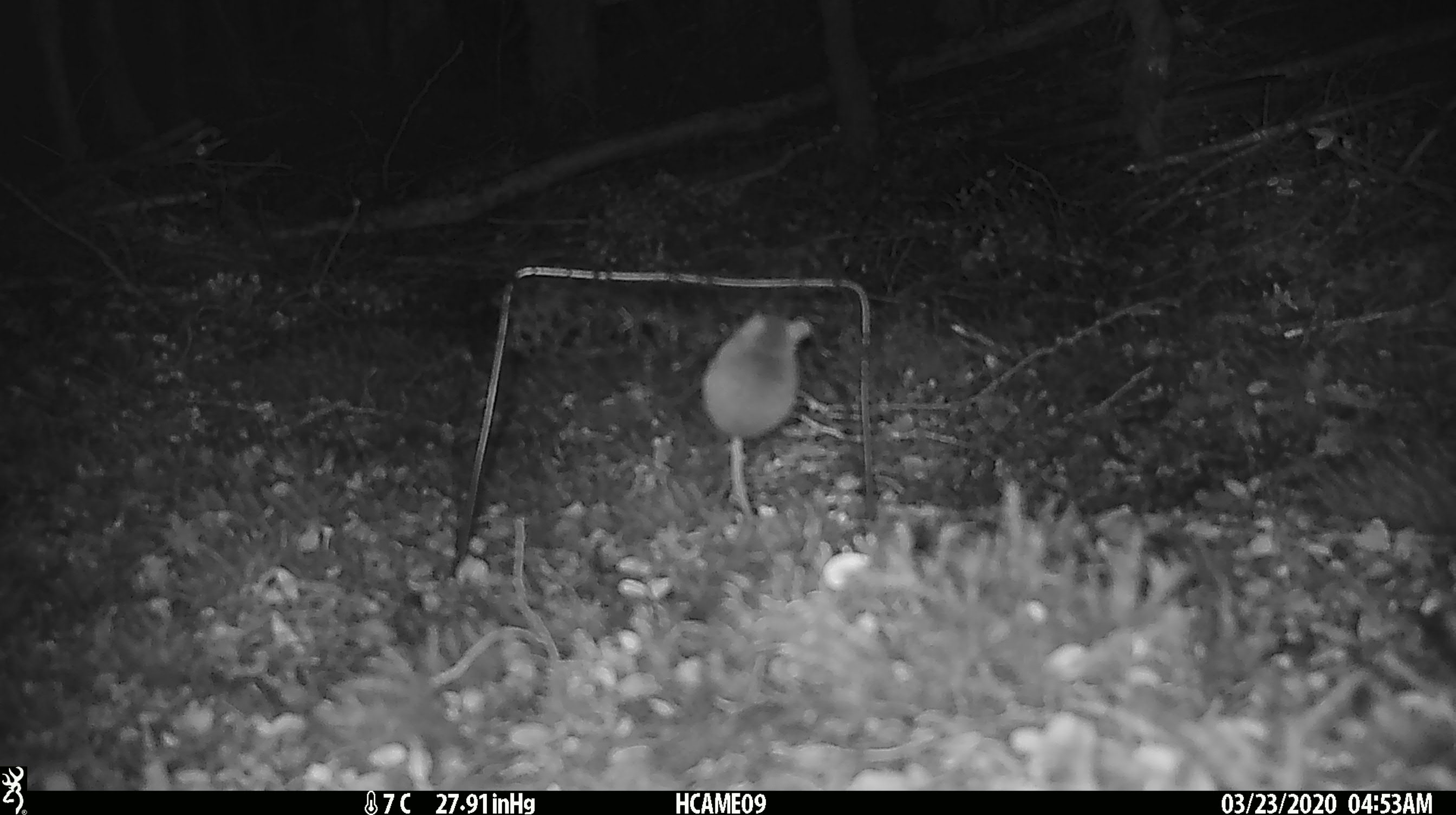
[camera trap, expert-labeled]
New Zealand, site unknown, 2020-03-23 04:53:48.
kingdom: Animalia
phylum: Chordata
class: Mammalia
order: Rodentia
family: Muridae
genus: Mus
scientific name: Mus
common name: mouse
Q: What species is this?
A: Mouse (Mus).